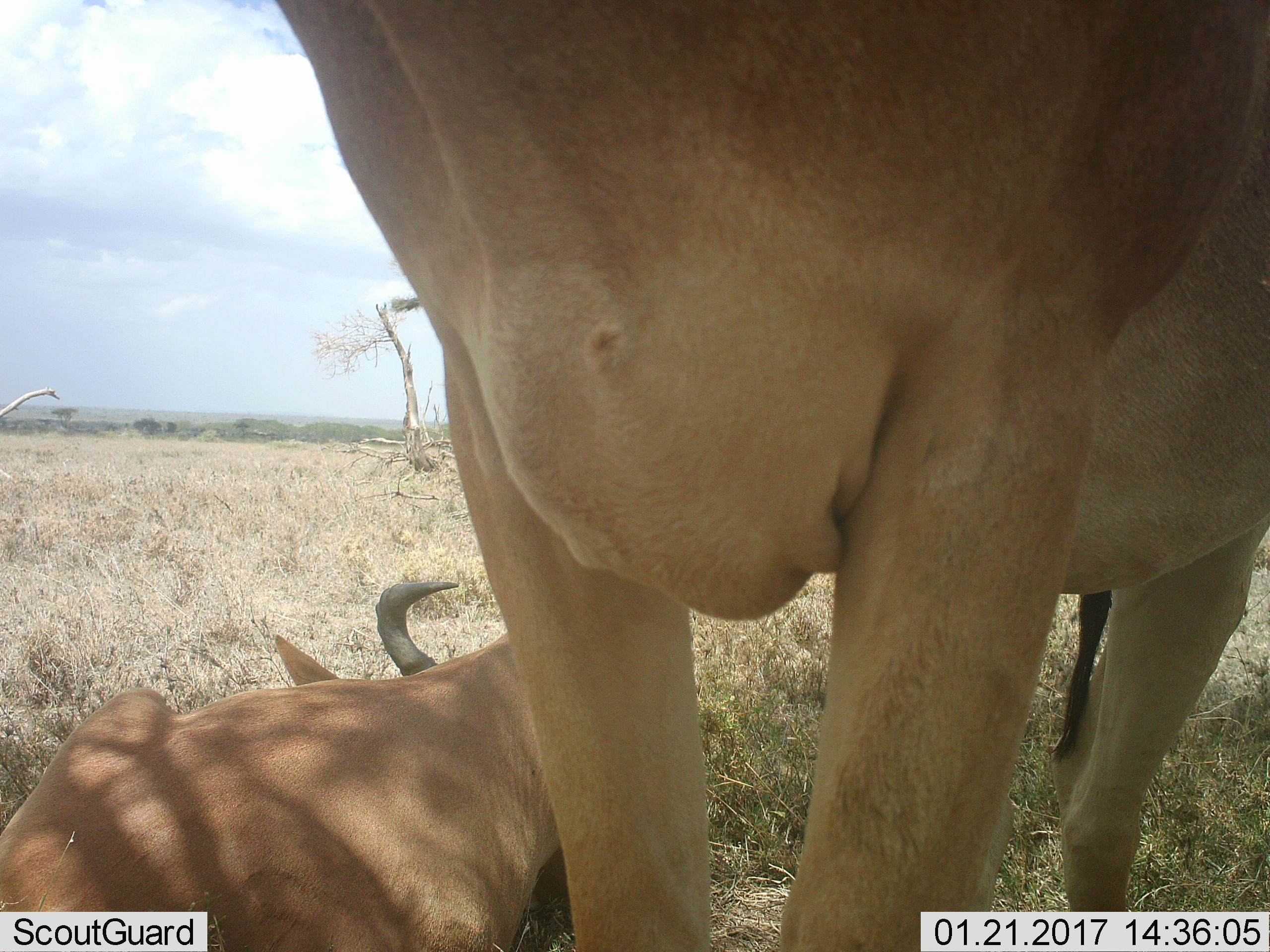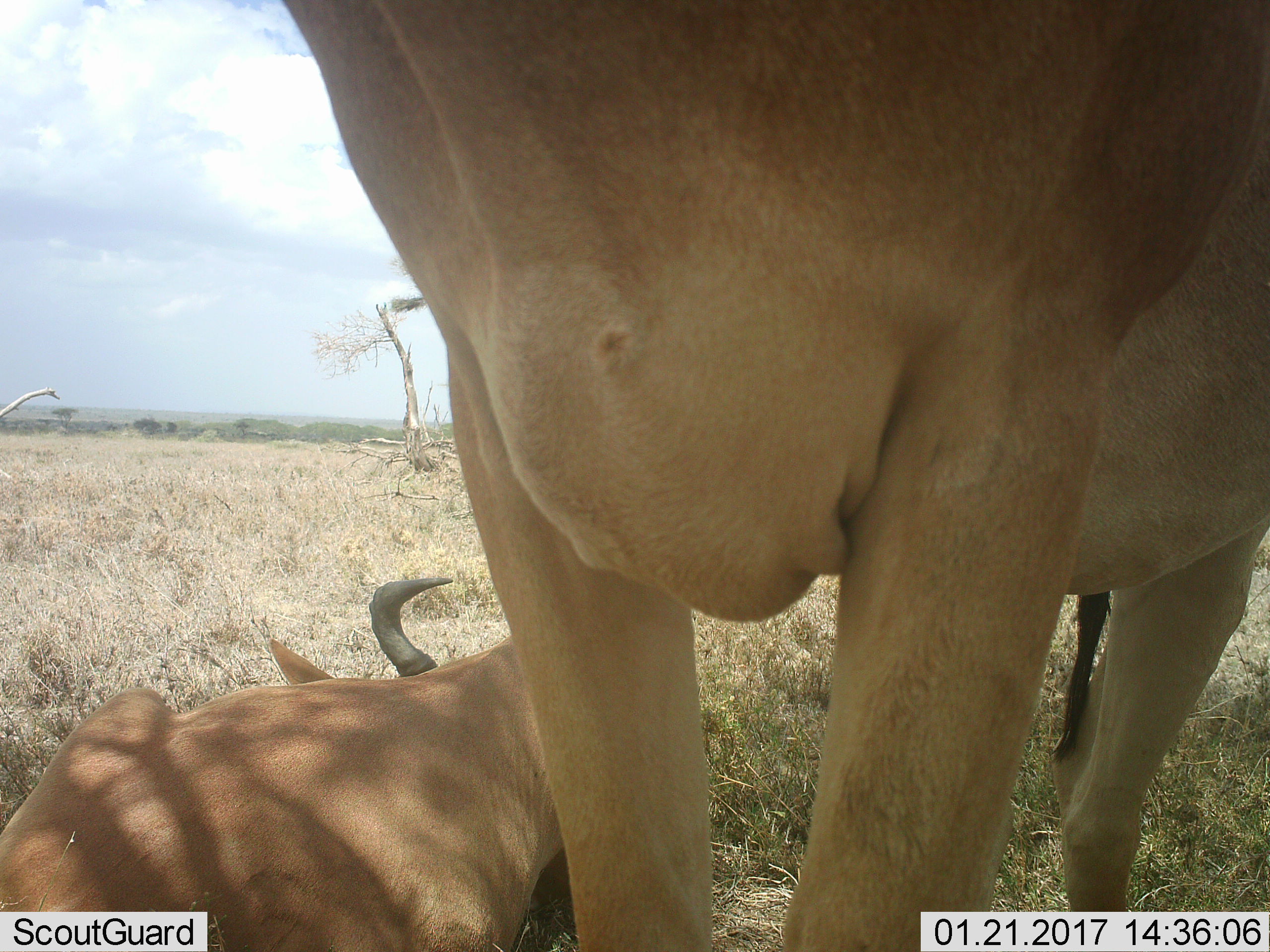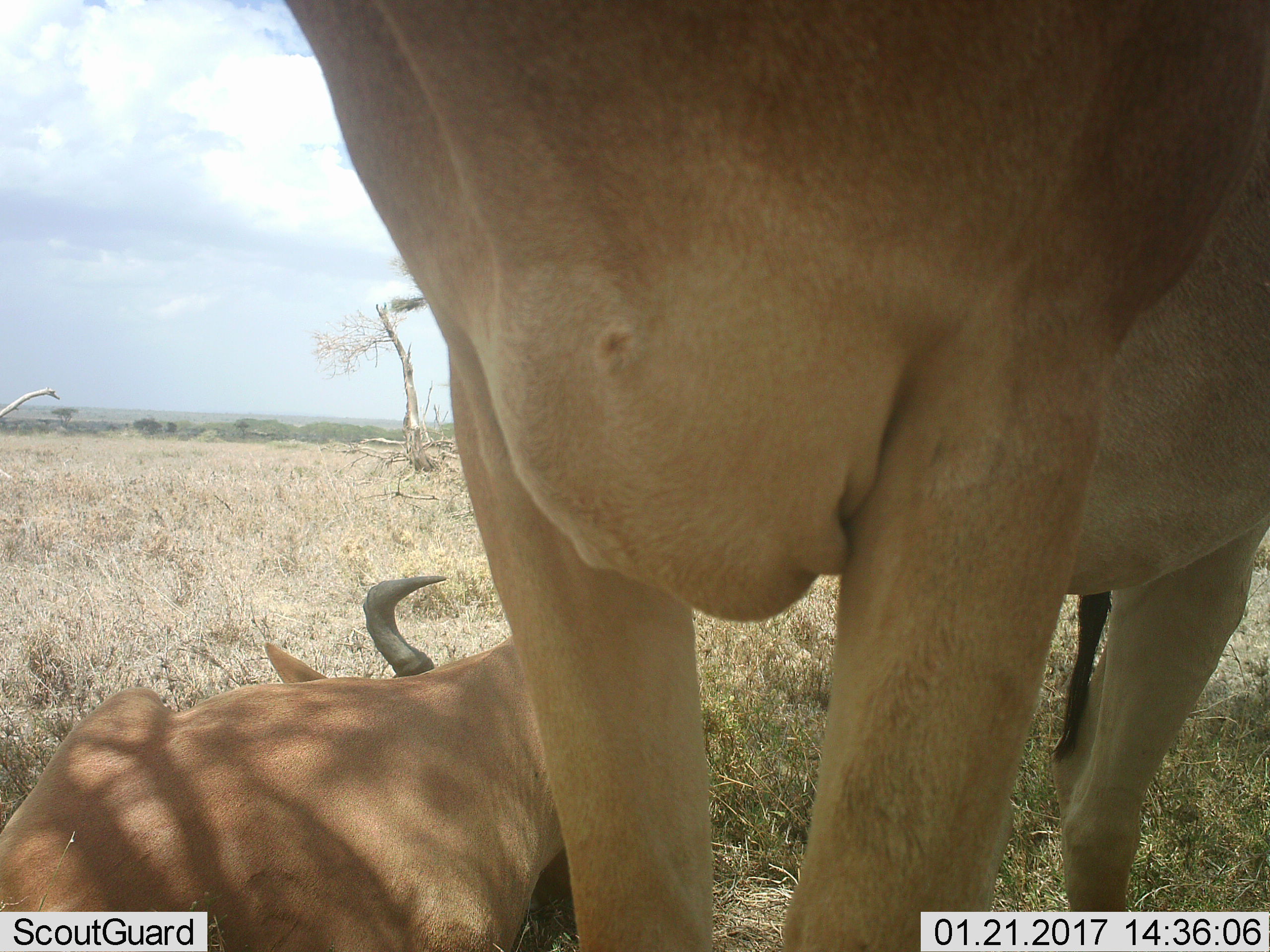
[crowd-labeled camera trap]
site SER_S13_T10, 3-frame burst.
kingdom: Animalia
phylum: Chordata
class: Mammalia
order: Artiodactyla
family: Bovidae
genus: Alcelaphus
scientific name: Alcelaphus buselaphus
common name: hartebeest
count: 2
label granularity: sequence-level